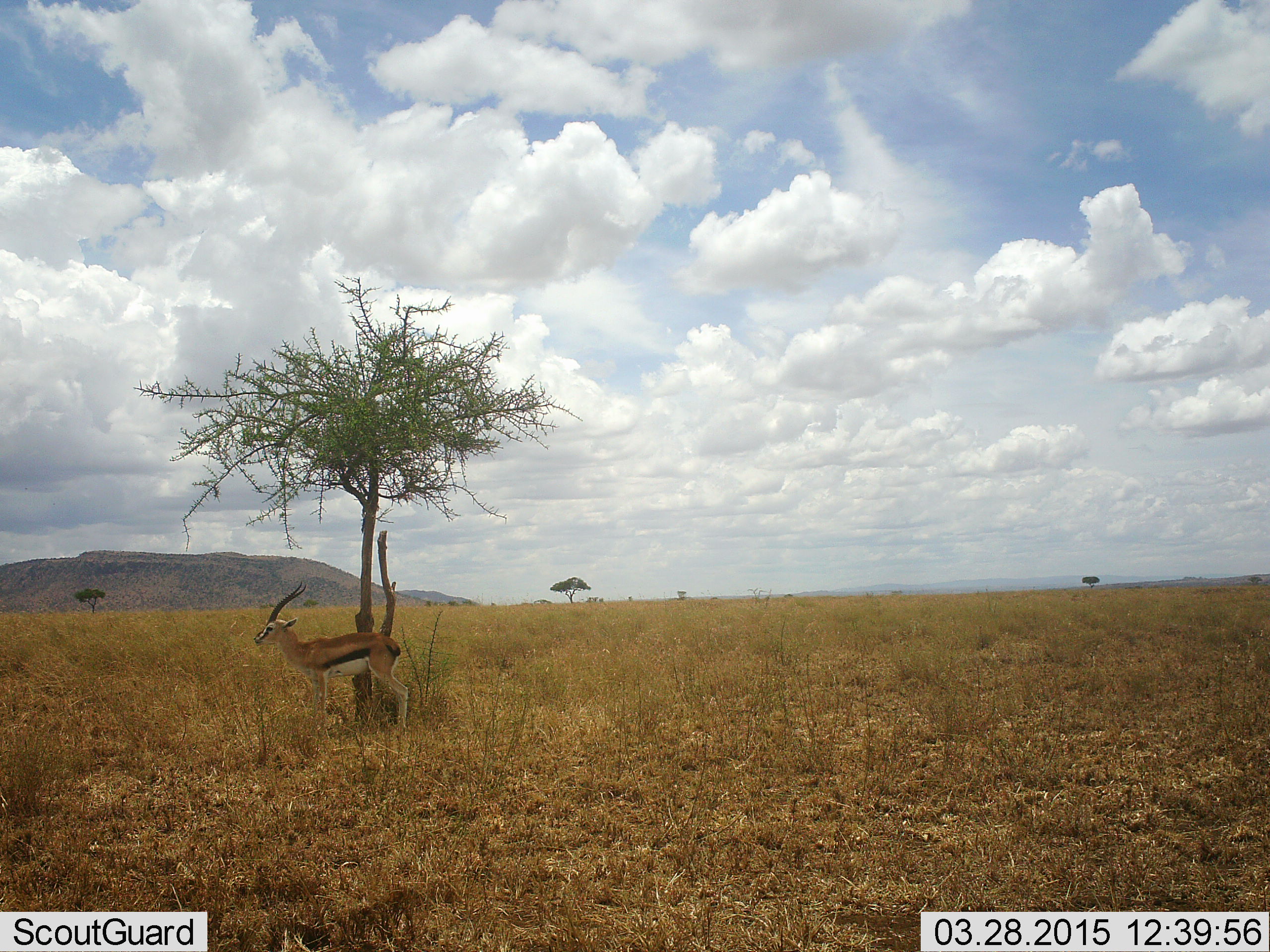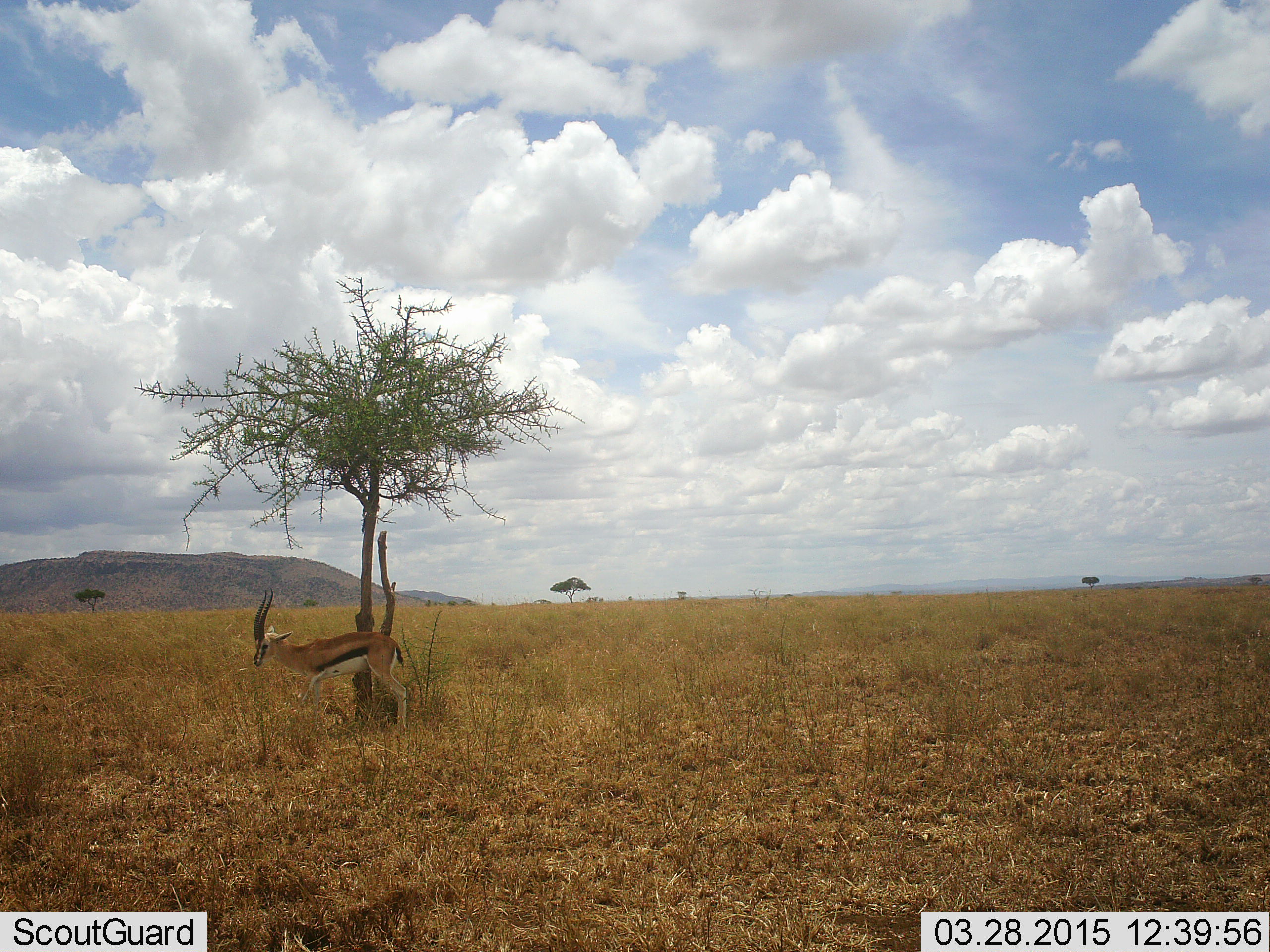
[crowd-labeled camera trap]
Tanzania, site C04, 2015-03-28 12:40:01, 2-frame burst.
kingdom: Animalia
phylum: Chordata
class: Mammalia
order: Artiodactyla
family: Bovidae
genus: Eudorcas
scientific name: Eudorcas thomsonii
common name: thomson's gazelle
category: gazellethomsons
Gazellethomsons (thomson's gazelle) (Eudorcas thomsonii), count 1. Behavior (volunteer vote fractions): standing 80%, resting 10%, moving 0%, interacting 0%. Young present (vote fraction): 0%. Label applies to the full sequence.